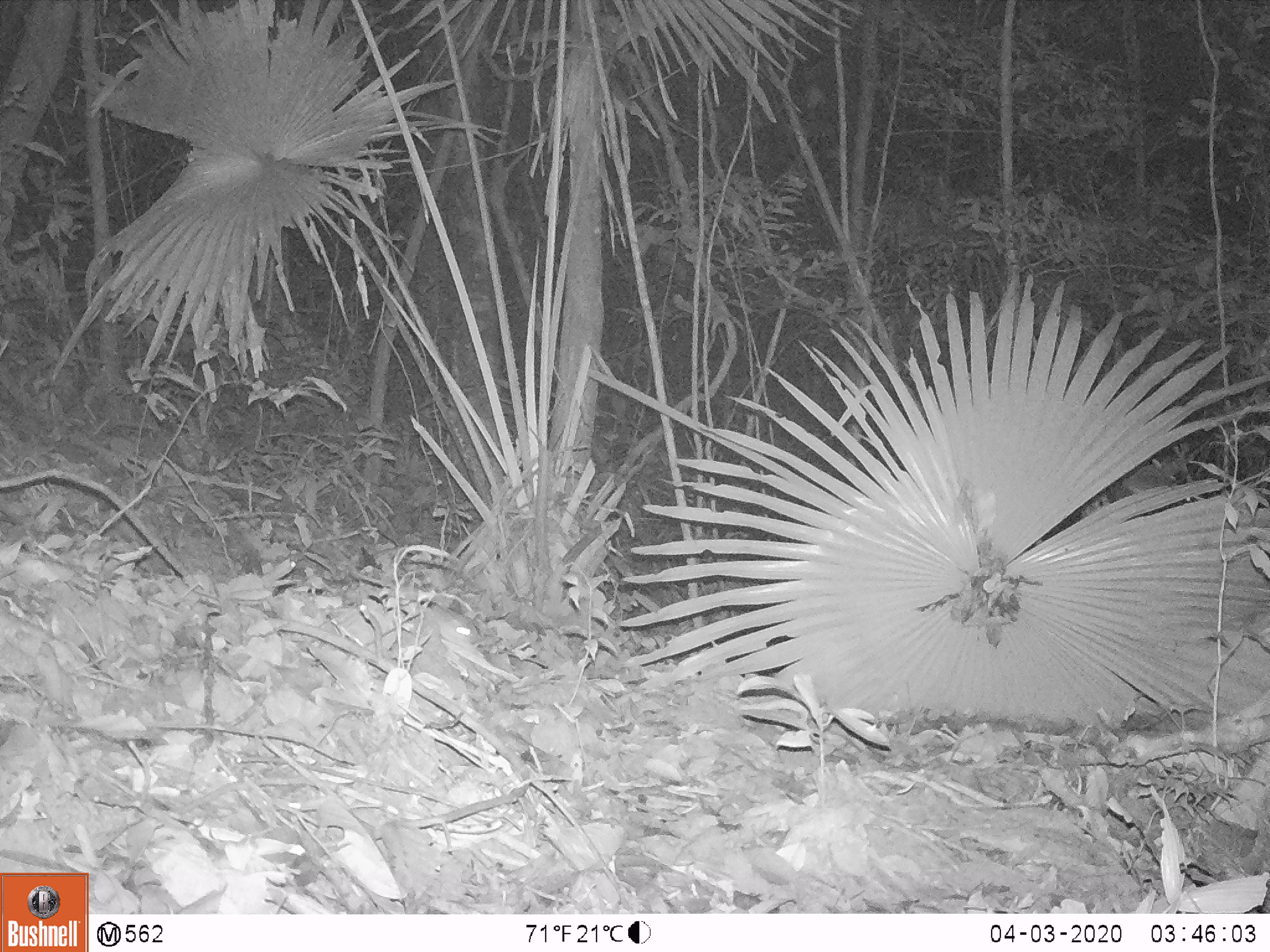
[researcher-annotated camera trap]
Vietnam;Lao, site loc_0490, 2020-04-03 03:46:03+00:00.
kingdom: Animalia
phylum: Chordata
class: Mammalia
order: Rodentia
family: Muridae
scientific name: Muridae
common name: old-world mice and rats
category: unidentified murid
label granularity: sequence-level